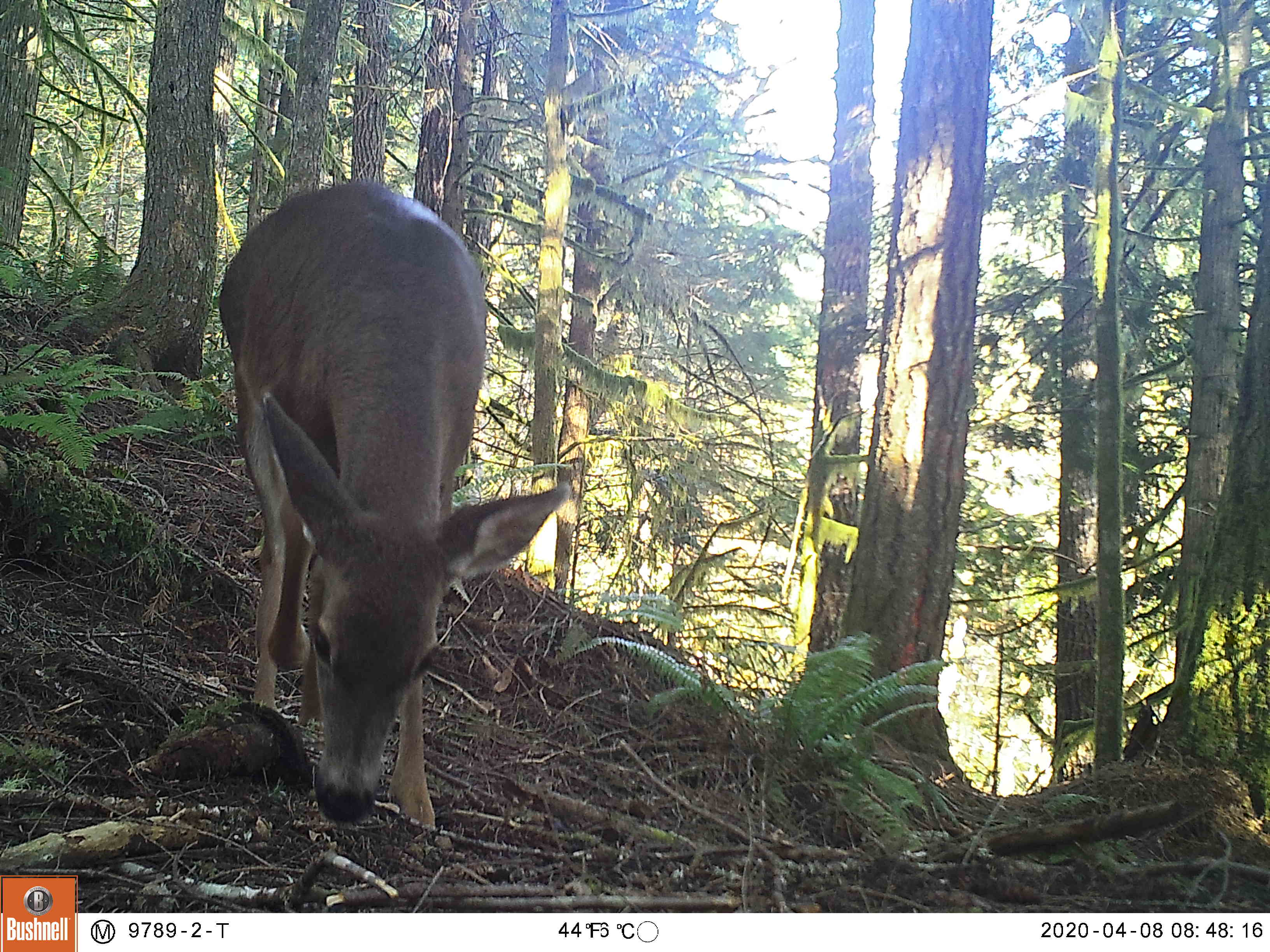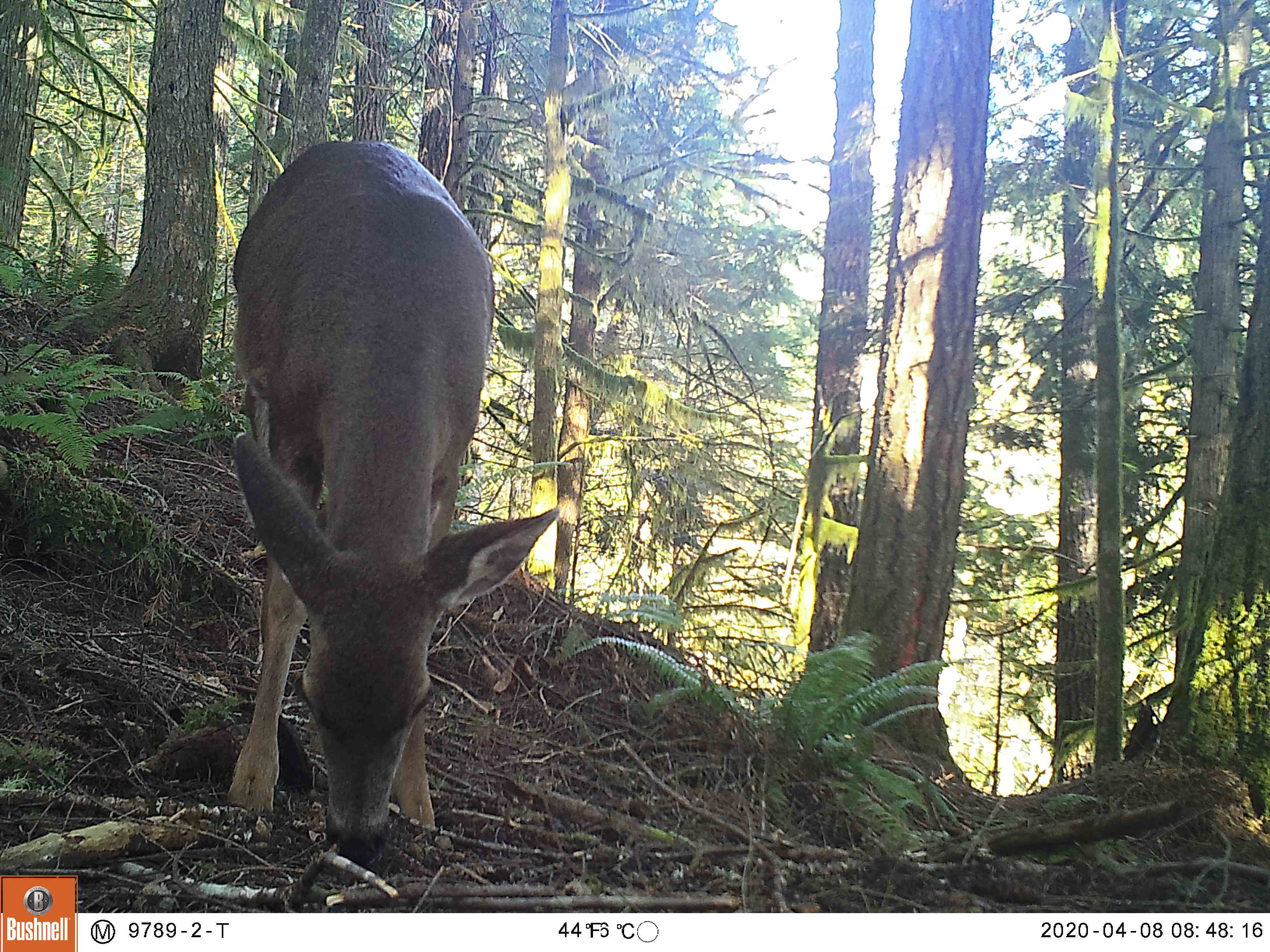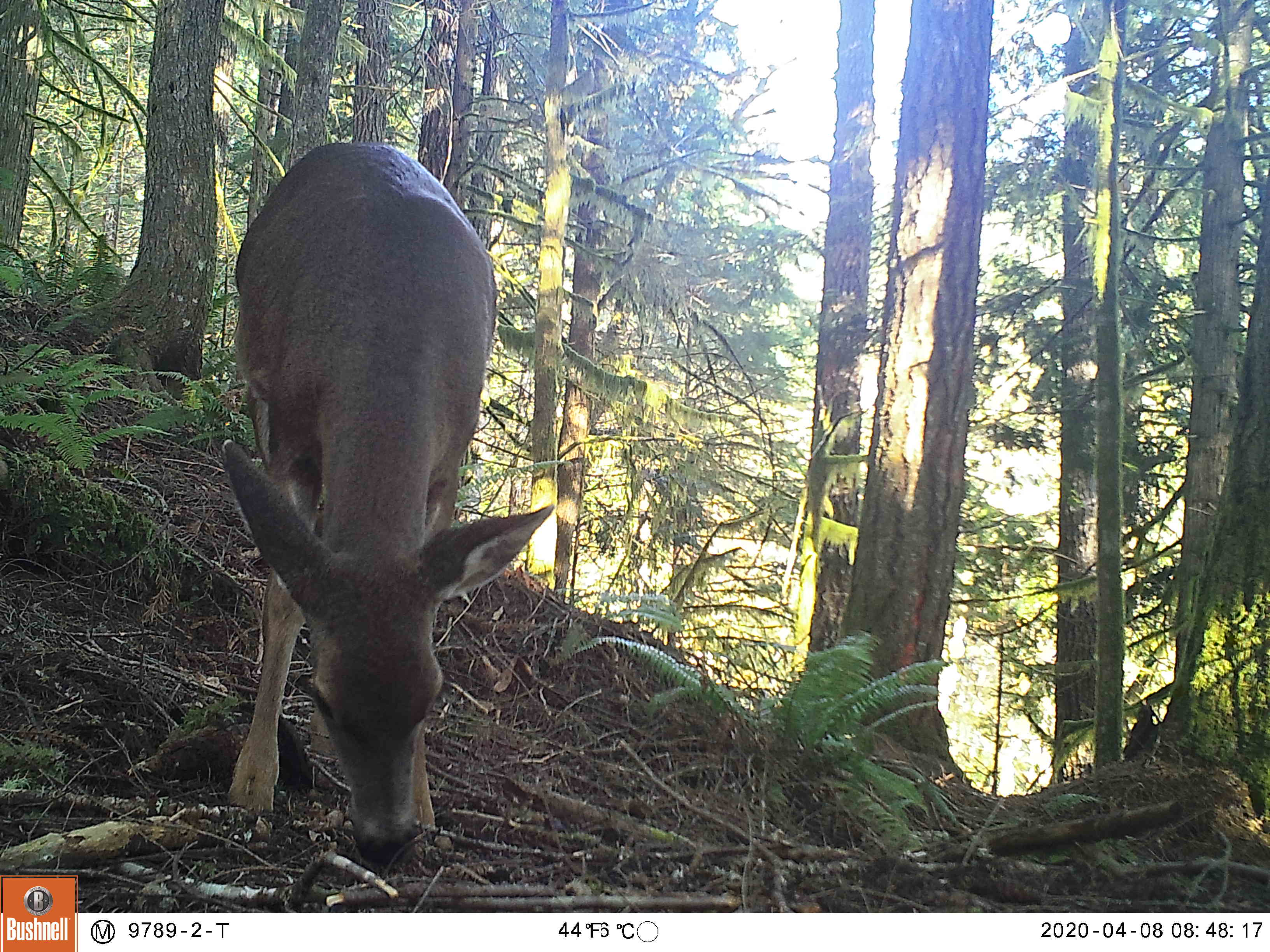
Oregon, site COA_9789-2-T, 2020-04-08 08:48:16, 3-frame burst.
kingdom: Animalia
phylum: Chordata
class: Mammalia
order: Artiodactyla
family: Cervidae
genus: Odocoileus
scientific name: Odocoileus hemionus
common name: black-tailed deer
Black-tailed deer (Odocoileus hemionus).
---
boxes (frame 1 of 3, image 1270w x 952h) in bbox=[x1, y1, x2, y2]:
black-tailed deer: bbox=[212, 166, 574, 840]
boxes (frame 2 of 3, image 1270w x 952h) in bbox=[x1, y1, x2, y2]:
black-tailed deer: bbox=[221, 126, 565, 869]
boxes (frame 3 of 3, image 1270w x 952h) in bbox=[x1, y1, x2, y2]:
black-tailed deer: bbox=[206, 126, 558, 869]